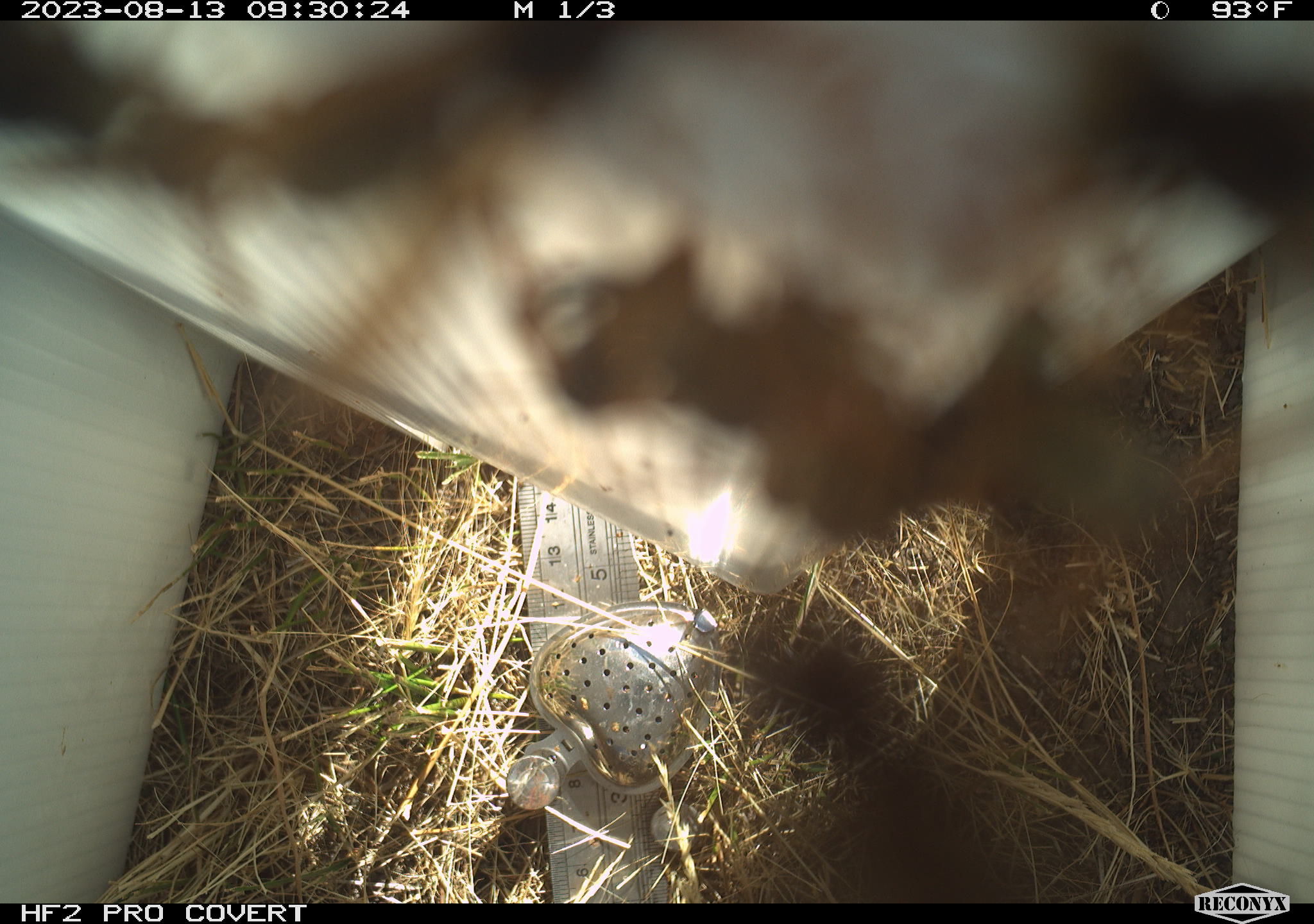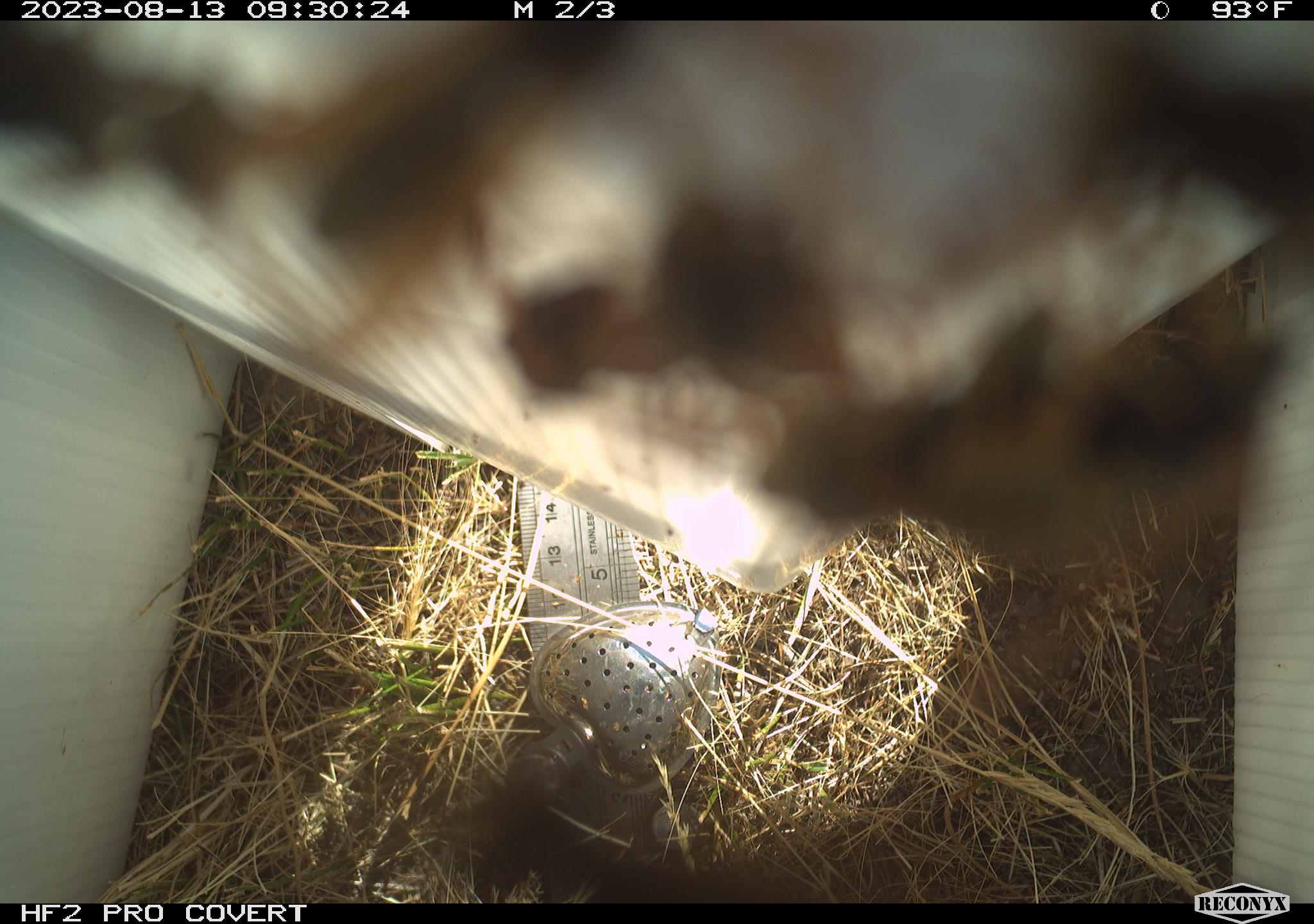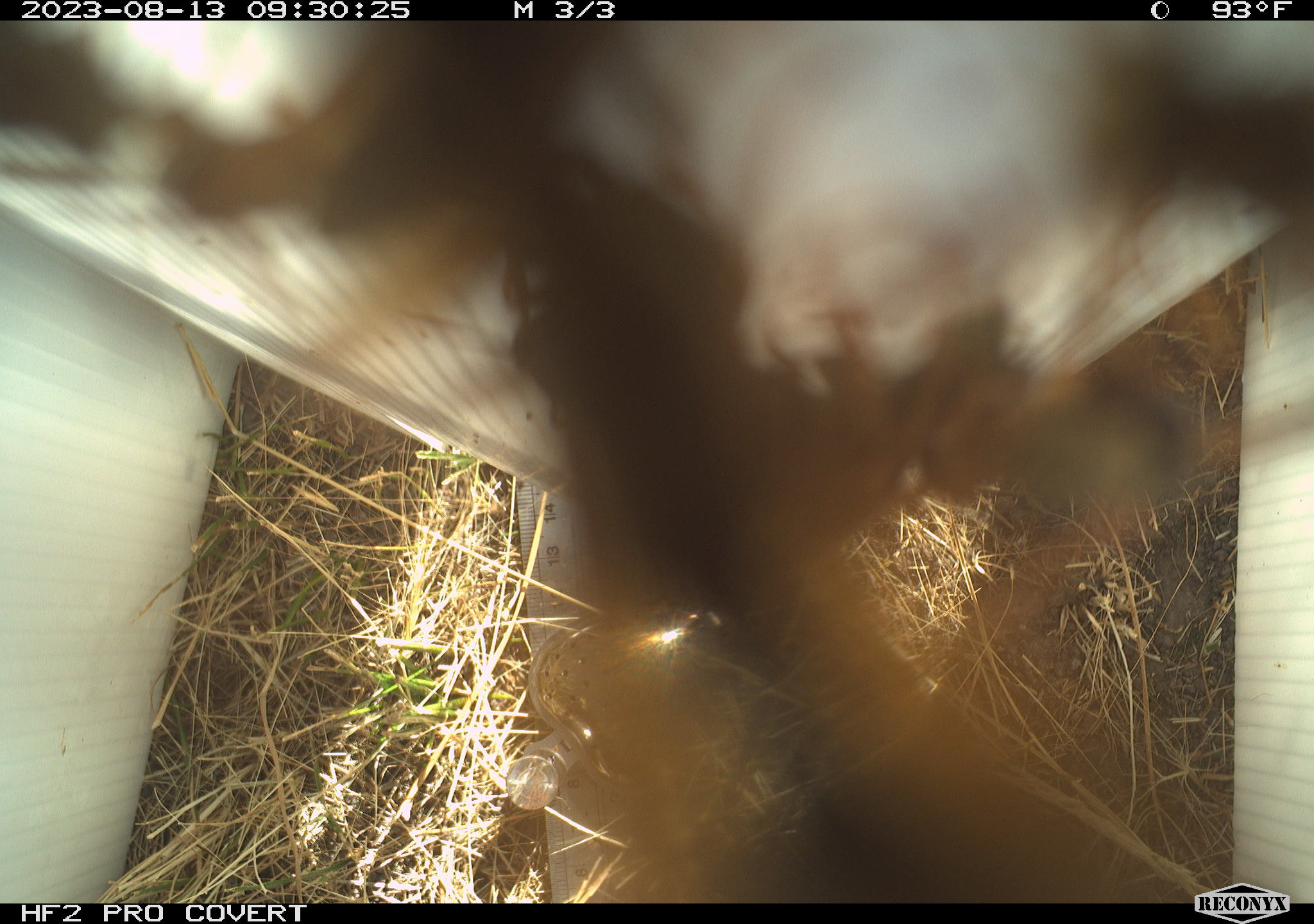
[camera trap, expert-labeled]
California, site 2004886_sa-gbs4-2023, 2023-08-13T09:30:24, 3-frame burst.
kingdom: Animalia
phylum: Arthropoda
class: Insecta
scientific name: Insecta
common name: insect